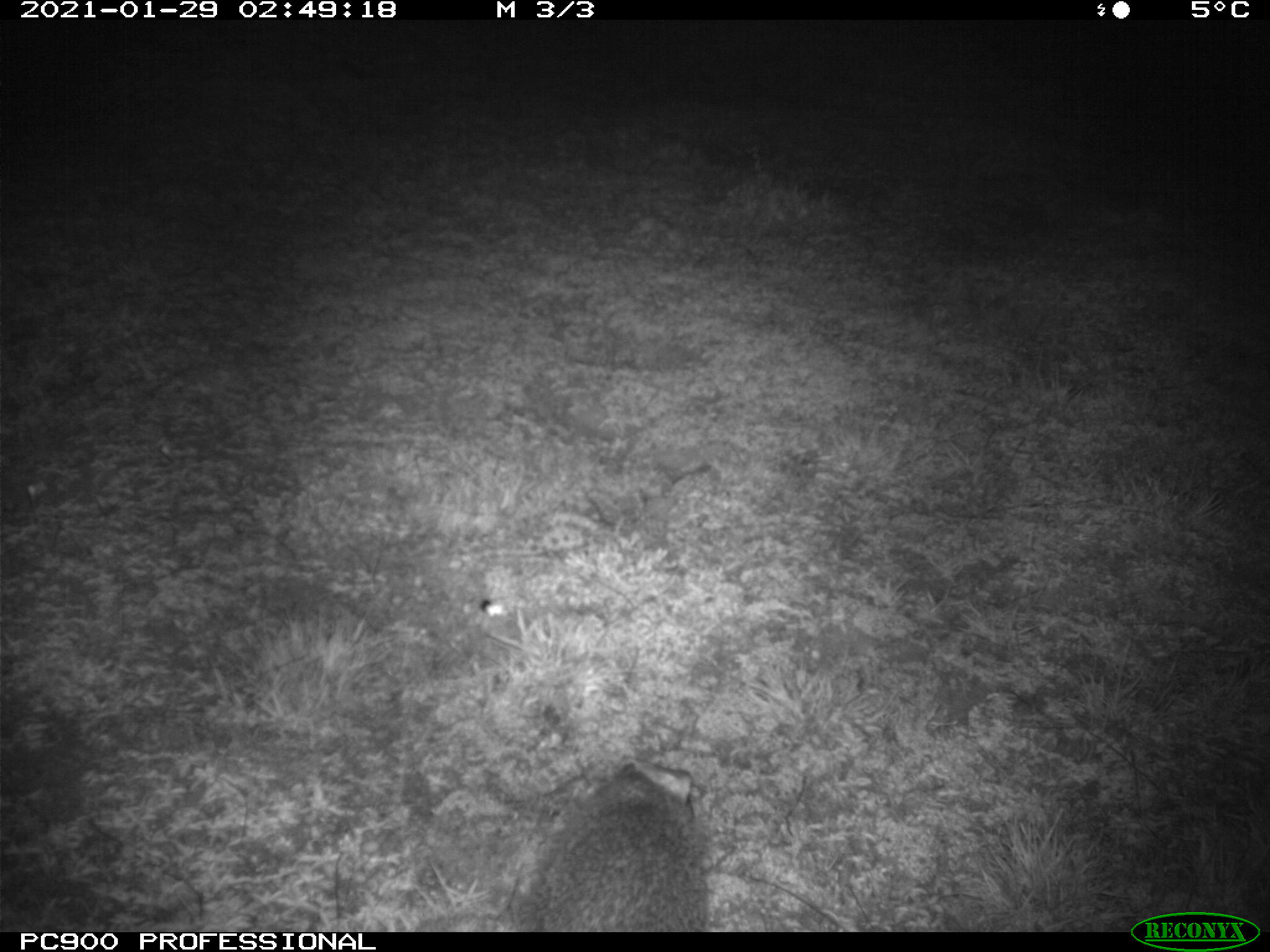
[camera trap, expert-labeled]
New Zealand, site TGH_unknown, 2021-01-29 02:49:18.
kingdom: Animalia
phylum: Chordata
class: Mammalia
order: Eulipotyphla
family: Erinaceidae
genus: Erinaceus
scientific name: Erinaceus europaeus europaeus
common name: european hedgehog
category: hedgehog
Hedgehog (european hedgehog) (Erinaceus europaeus europaeus).